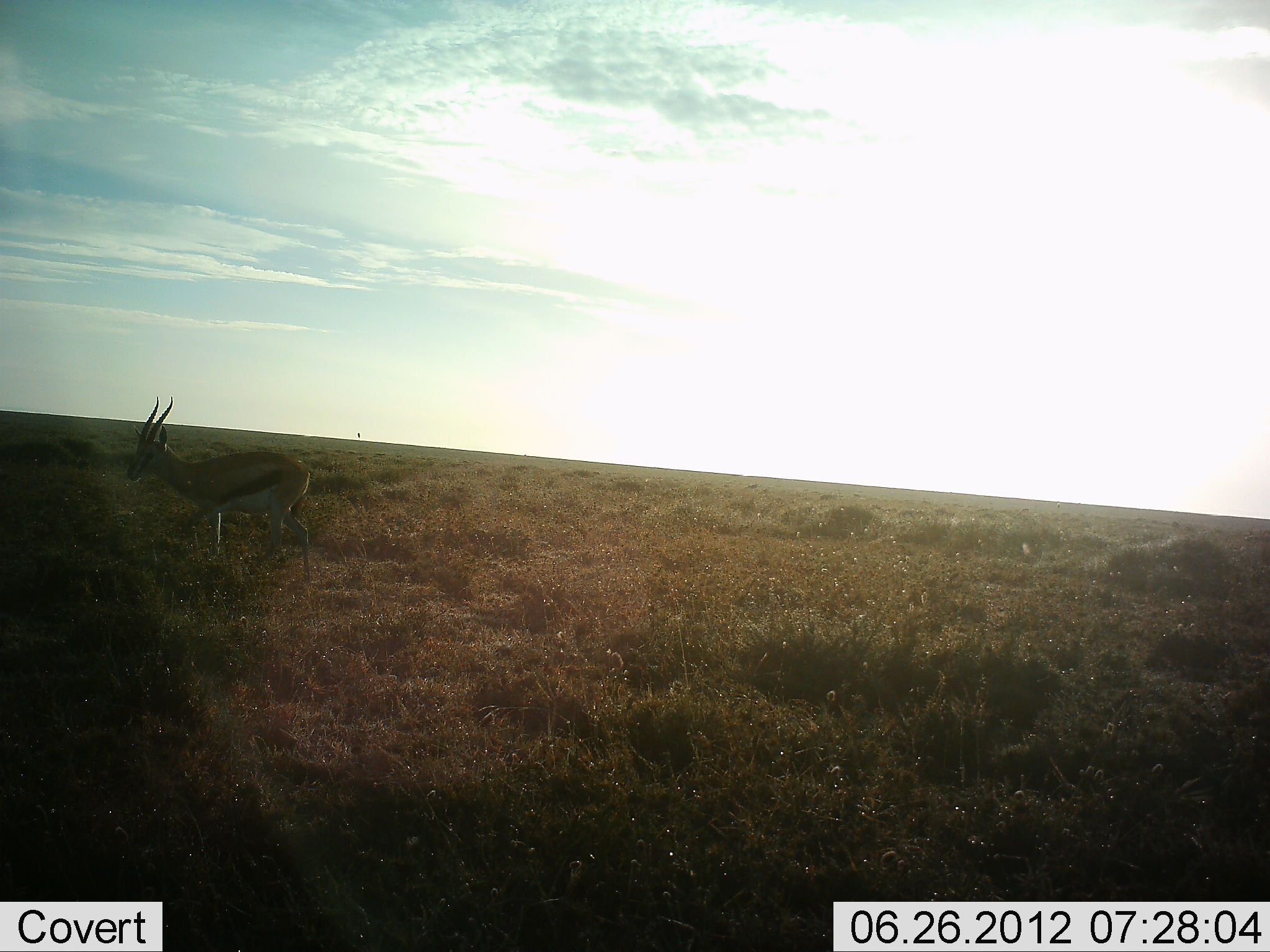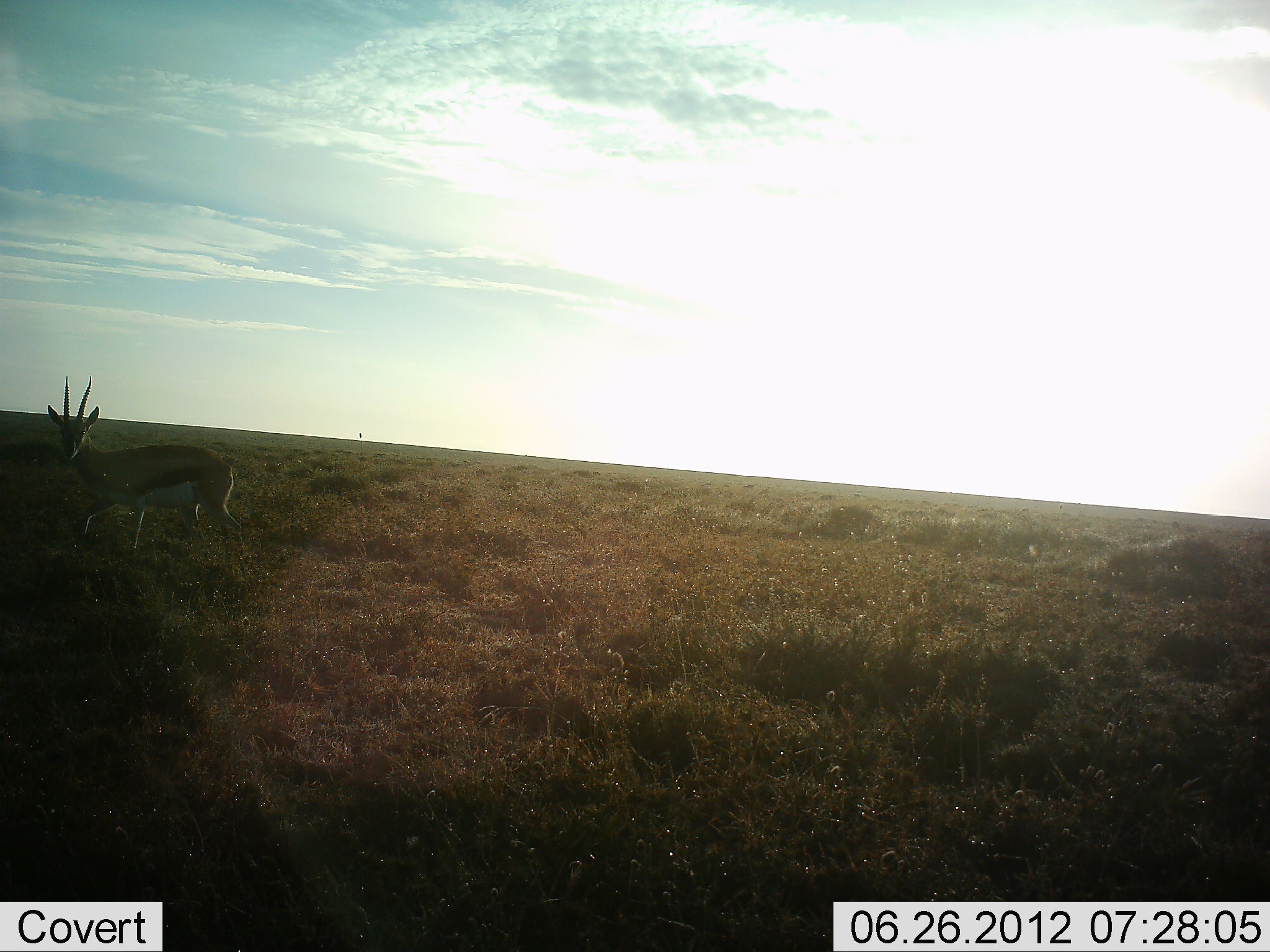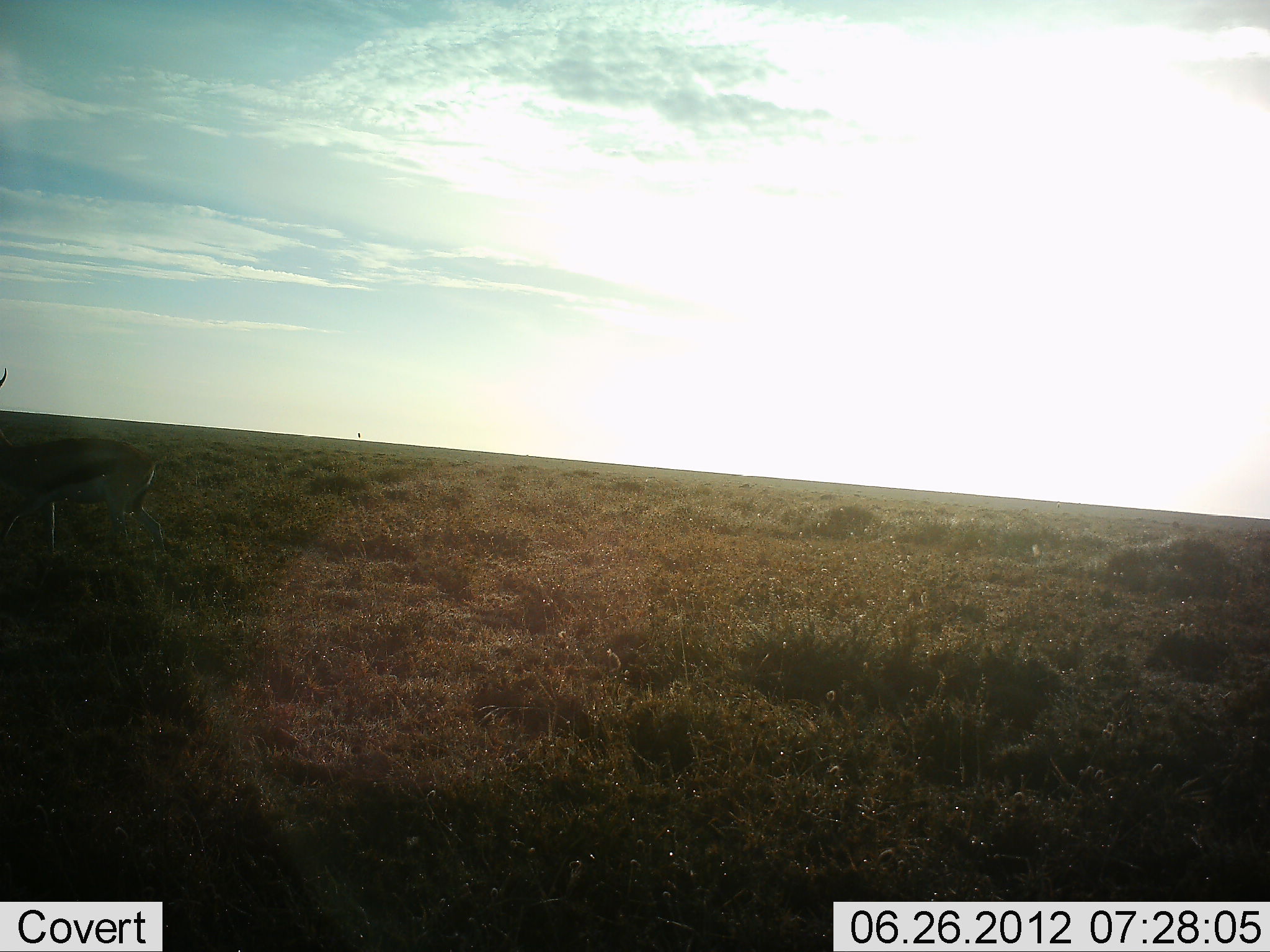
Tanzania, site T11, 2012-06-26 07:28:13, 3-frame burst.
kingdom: Animalia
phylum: Chordata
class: Mammalia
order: Artiodactyla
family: Bovidae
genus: Eudorcas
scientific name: Eudorcas thomsonii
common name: thomson's gazelle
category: gazellethomsons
Gazellethomsons (thomson's gazelle) (Eudorcas thomsonii), count 1. Behavior (volunteer vote fractions): standing 30%, resting 0%, moving 70%, interacting 0%. Young present (vote fraction): 0%. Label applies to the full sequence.